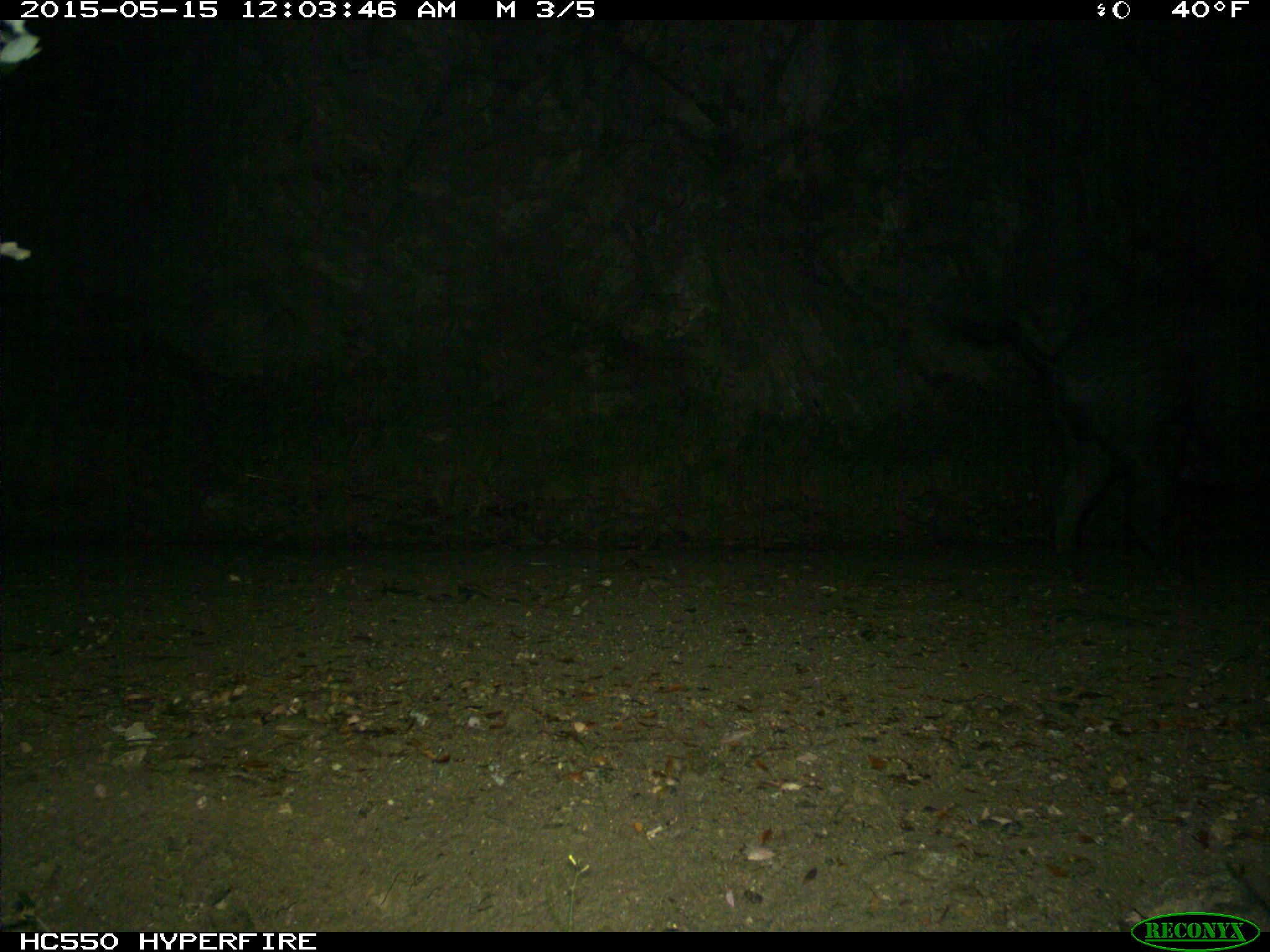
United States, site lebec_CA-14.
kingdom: Animalia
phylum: Chordata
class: Mammalia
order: Artiodactyla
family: Suidae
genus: Sus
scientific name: Sus scrofa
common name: wild boar